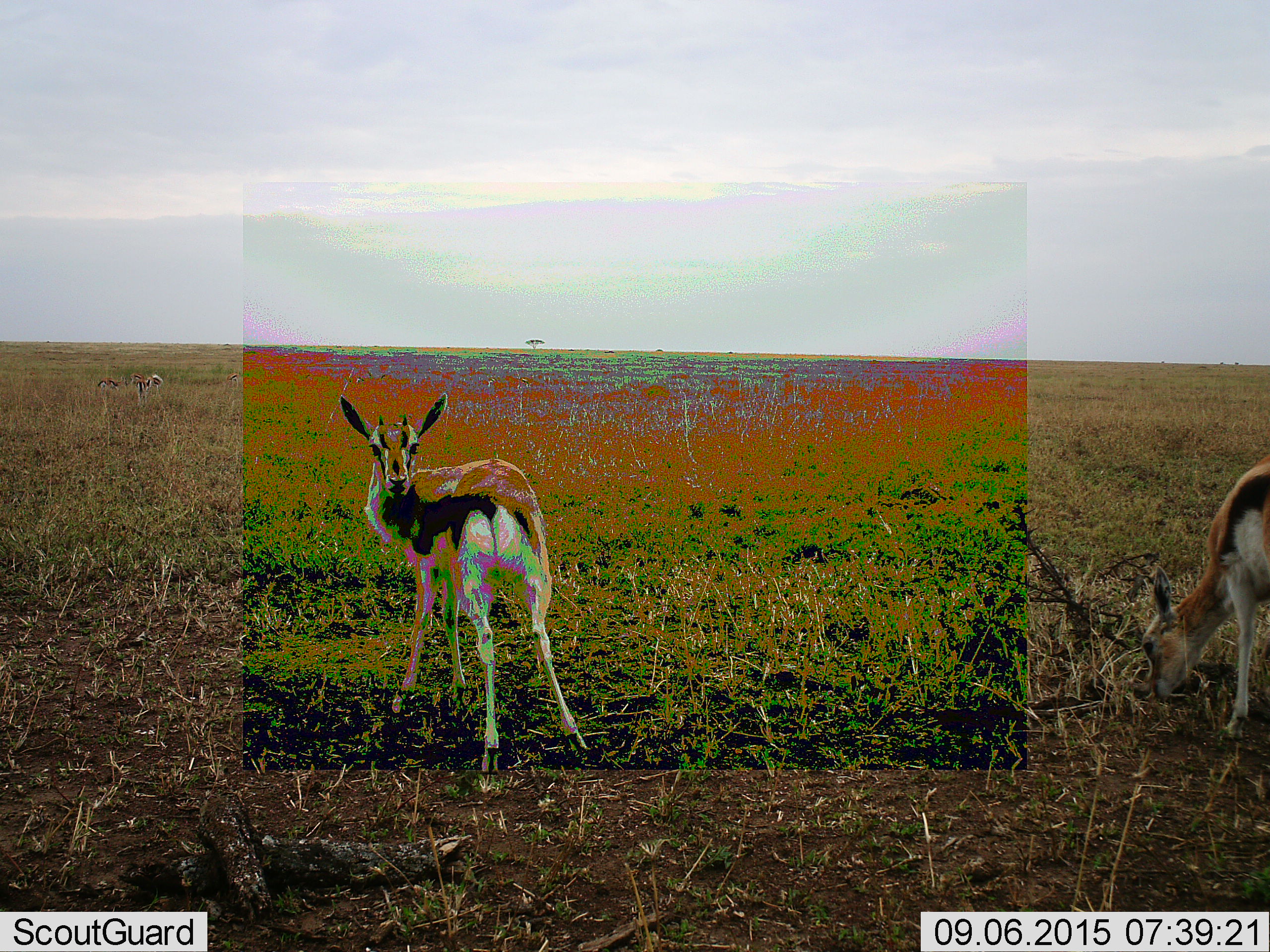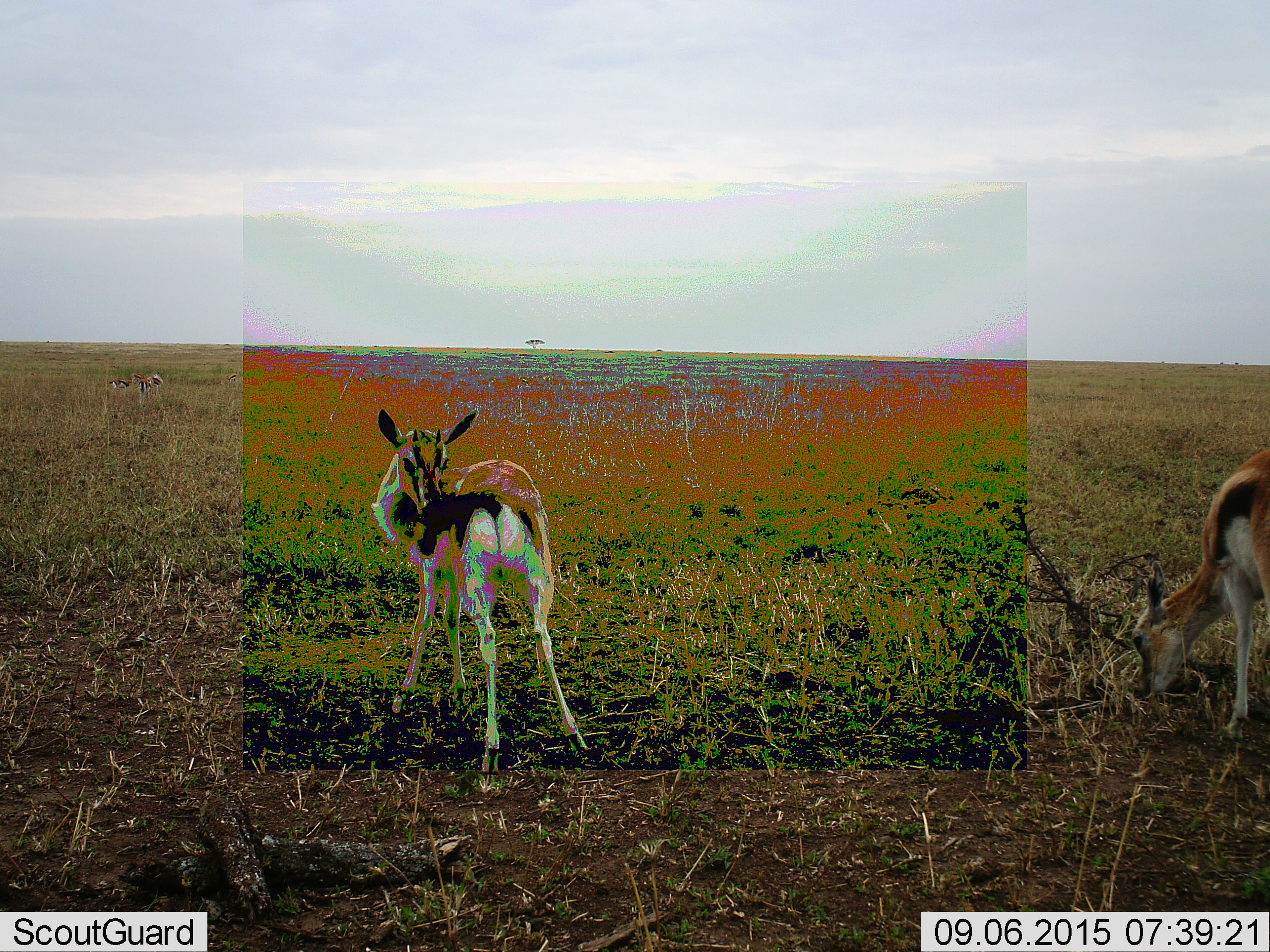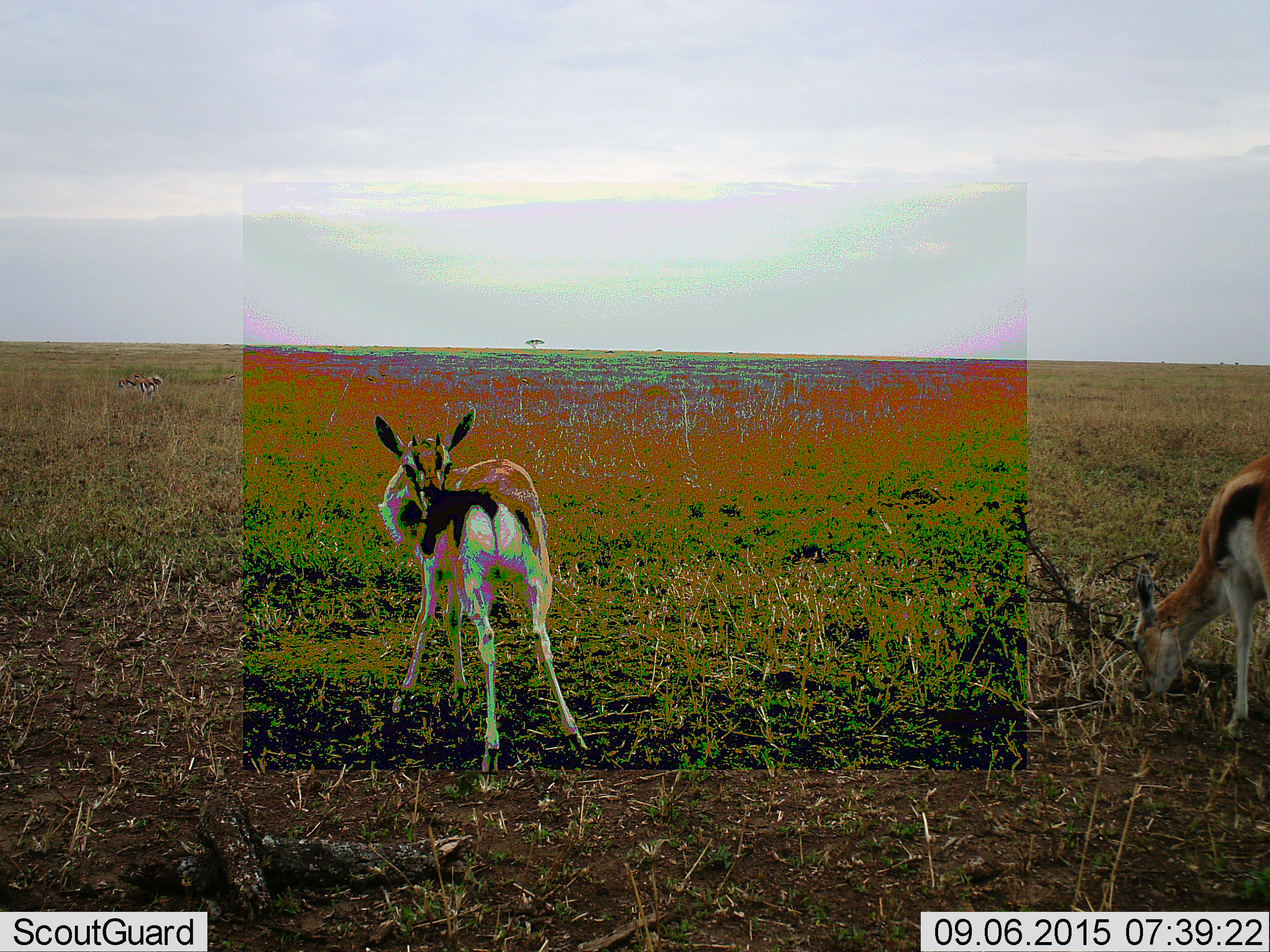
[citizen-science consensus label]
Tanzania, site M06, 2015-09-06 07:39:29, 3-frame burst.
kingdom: Animalia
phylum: Chordata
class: Mammalia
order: Artiodactyla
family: Bovidae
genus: Eudorcas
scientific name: Eudorcas thomsonii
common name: thomson's gazelle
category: gazellethomsons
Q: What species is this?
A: Gazellethomsons (thomson's gazelle) (Eudorcas thomsonii).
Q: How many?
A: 5.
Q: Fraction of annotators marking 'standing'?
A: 89%.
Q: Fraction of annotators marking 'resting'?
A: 0%.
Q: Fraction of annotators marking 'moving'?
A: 33%.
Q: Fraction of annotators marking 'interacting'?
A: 0%.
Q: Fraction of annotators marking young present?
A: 22%.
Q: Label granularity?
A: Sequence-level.